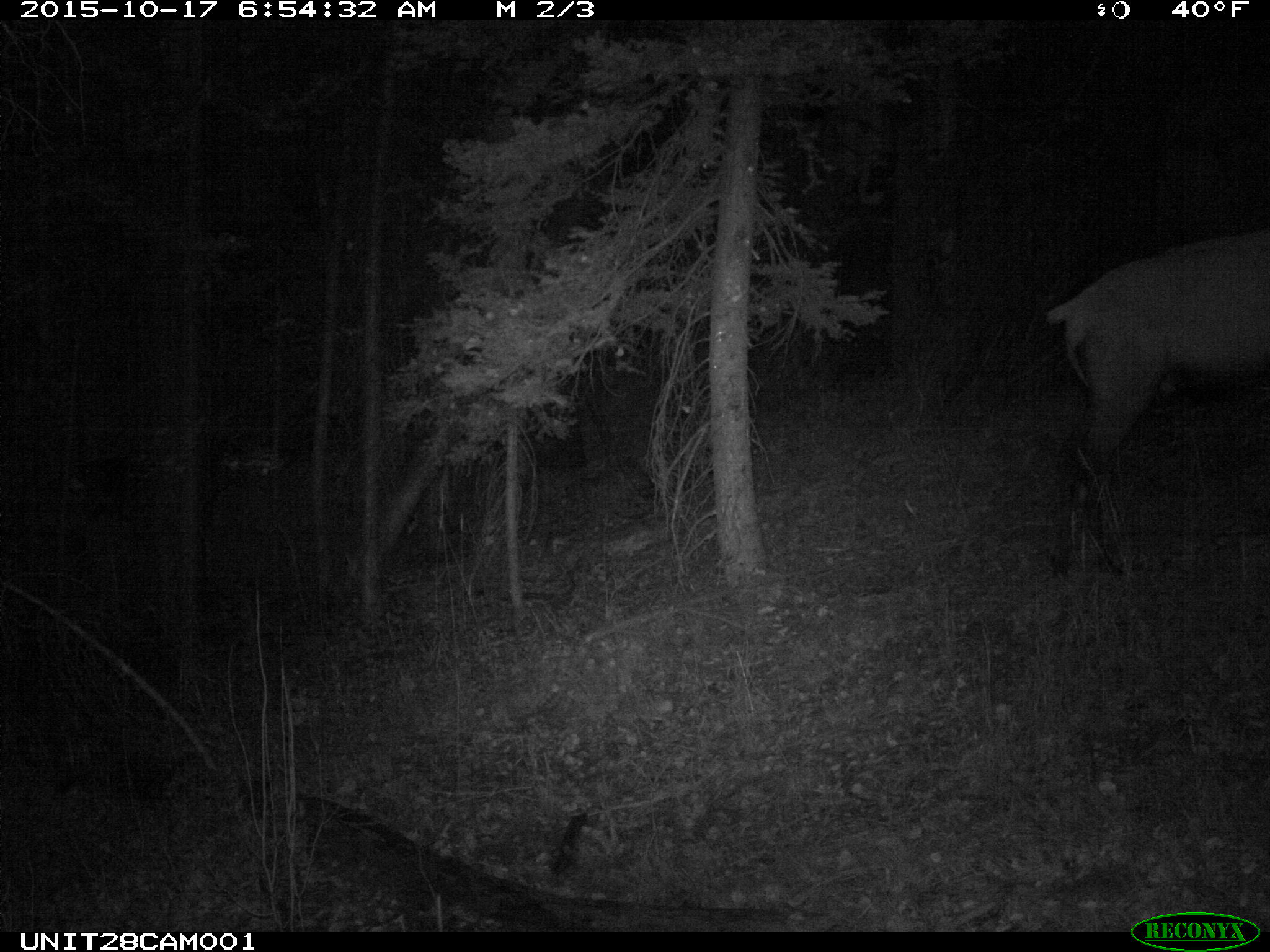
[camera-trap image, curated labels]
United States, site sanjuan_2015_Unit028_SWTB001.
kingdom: Animalia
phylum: Chordata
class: Mammalia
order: Artiodactyla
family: Cervidae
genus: Cervus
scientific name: Cervus elaphus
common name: red deer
Cervus elaphus (red deer).